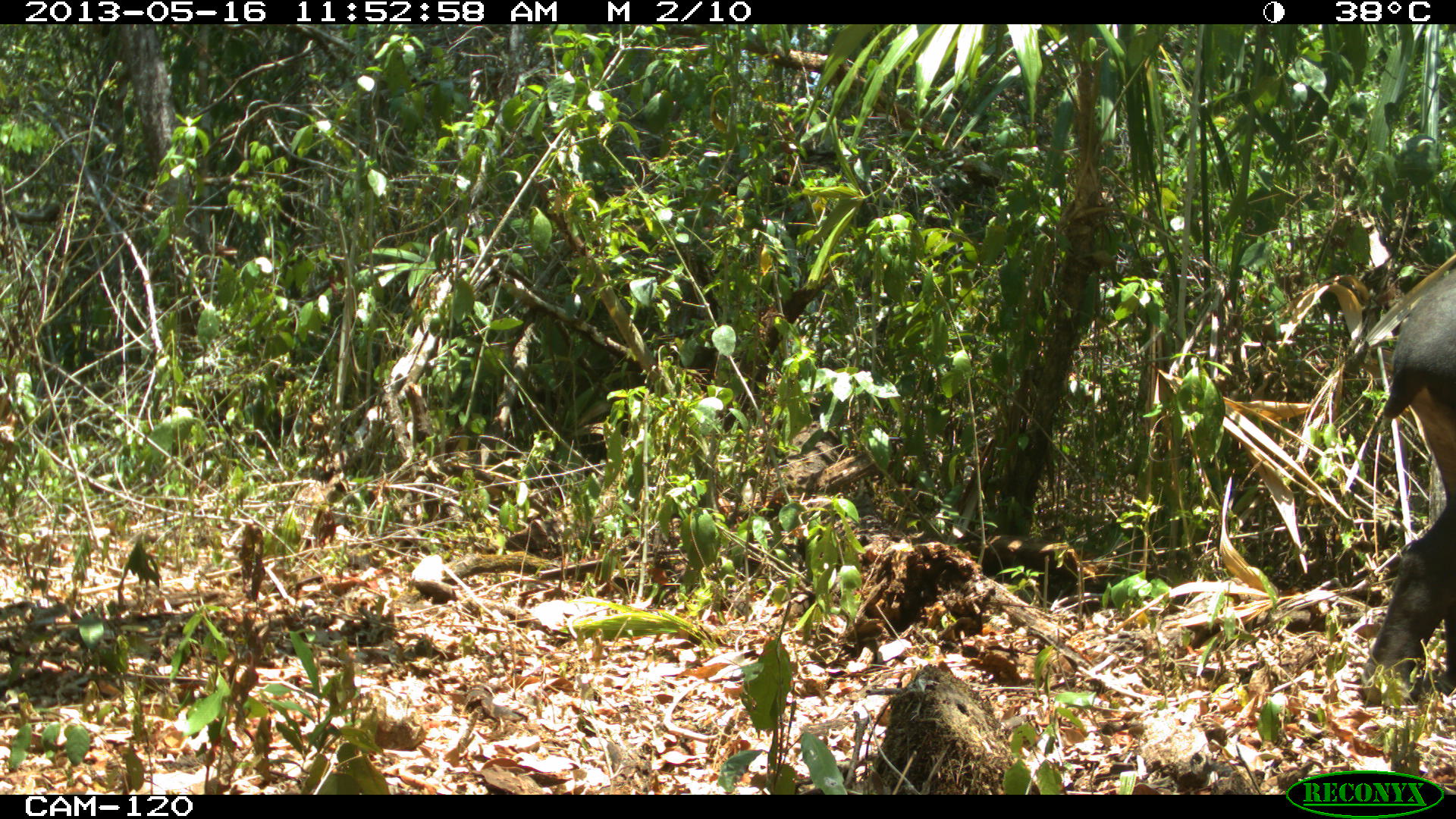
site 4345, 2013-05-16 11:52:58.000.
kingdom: Animalia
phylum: Chordata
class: Mammalia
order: Perissodactyla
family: Tapiridae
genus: Tapirus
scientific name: Tapirus bairdii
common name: baird's tapir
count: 1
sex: female